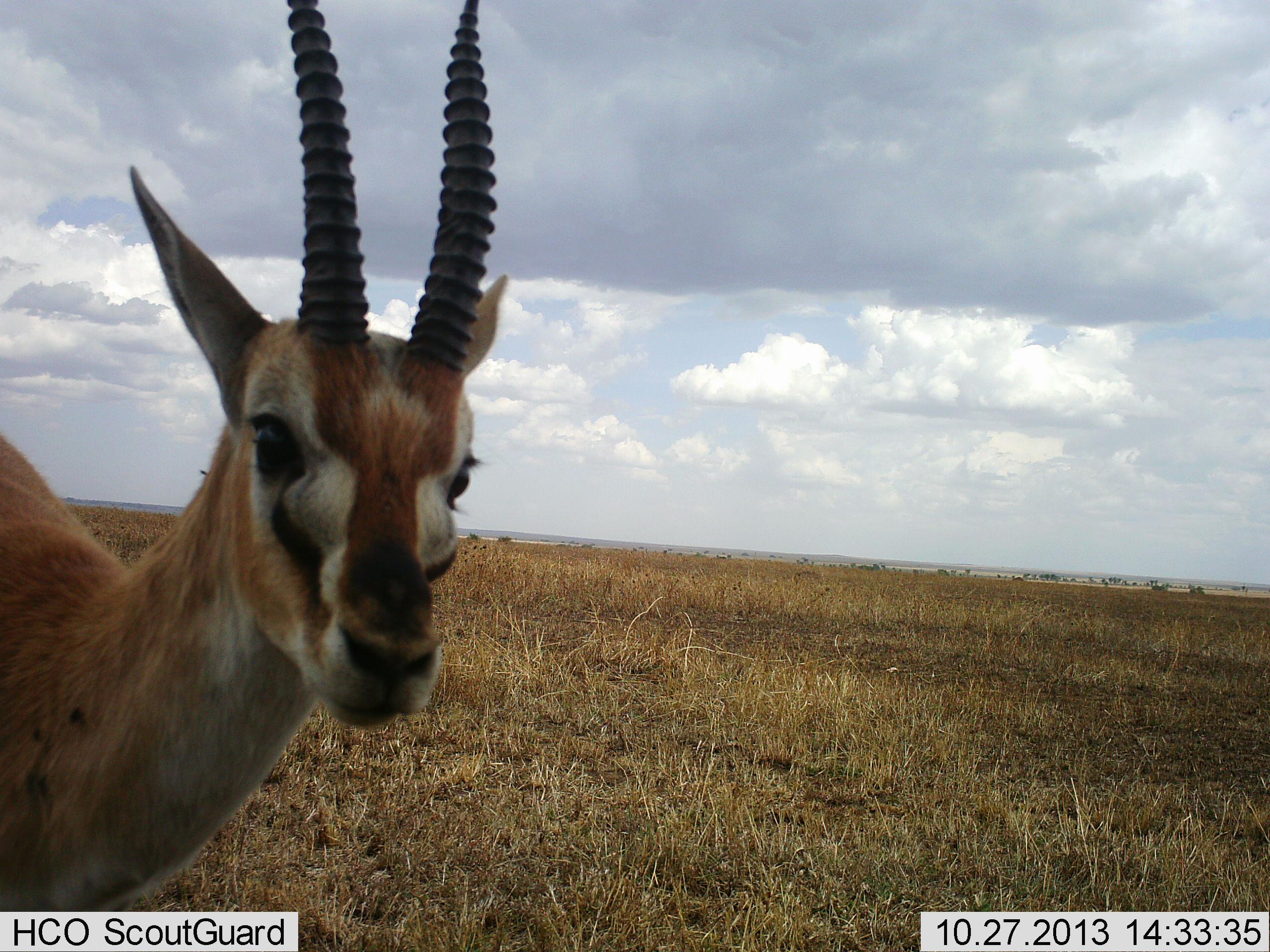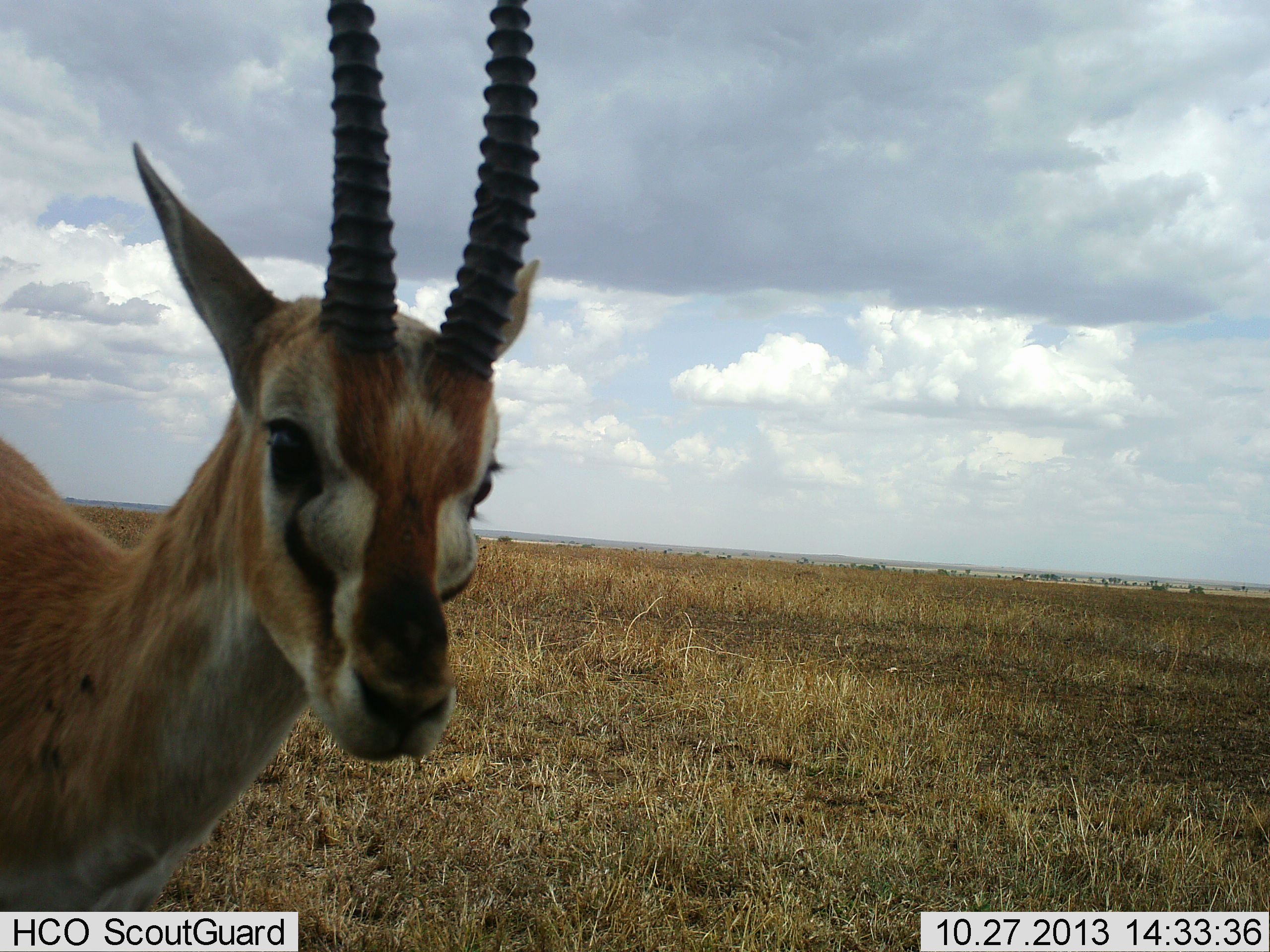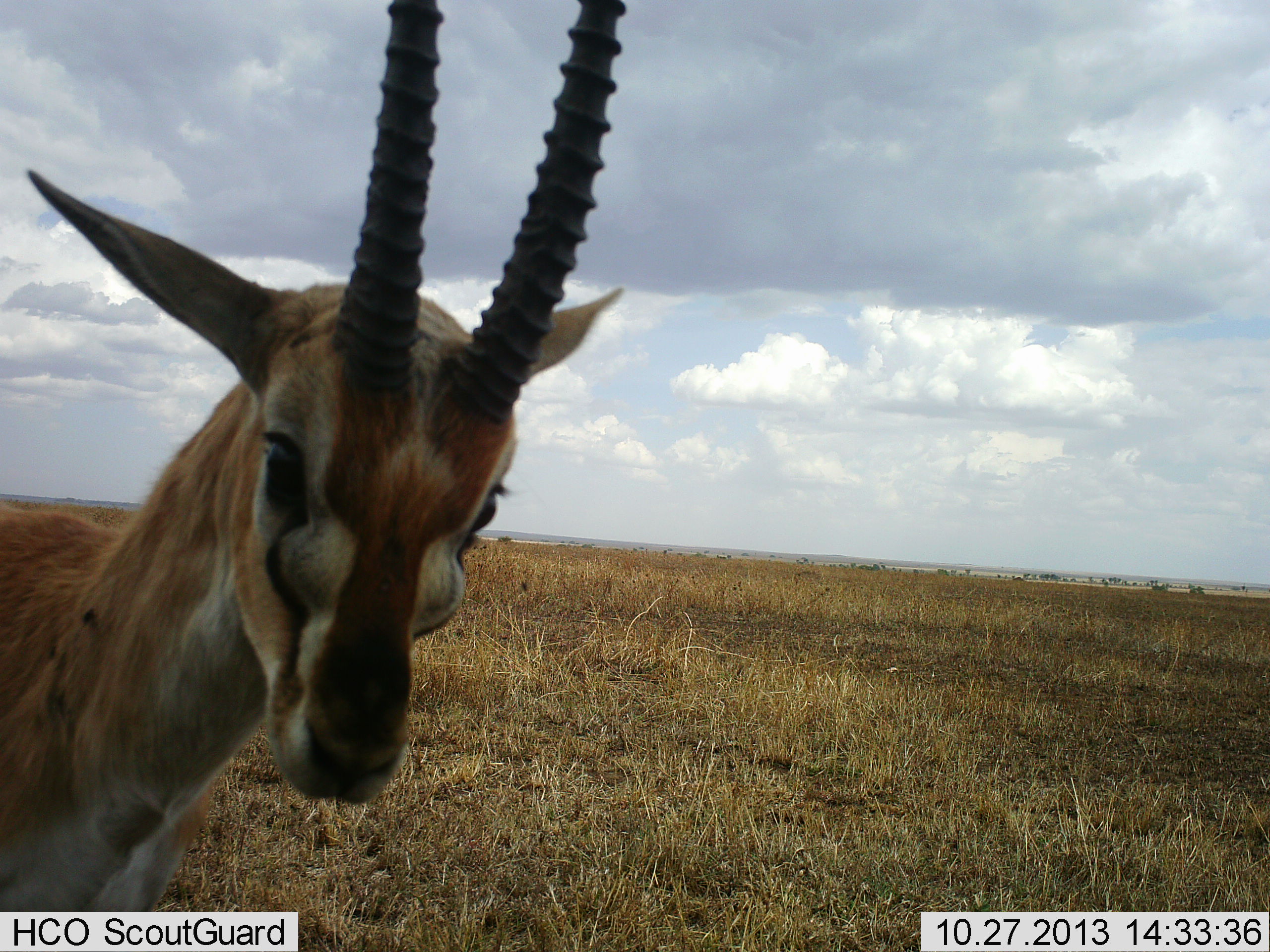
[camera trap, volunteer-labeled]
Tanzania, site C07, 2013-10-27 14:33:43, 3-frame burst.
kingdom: Animalia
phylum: Chordata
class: Mammalia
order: Artiodactyla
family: Bovidae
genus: Eudorcas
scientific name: Eudorcas thomsonii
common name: thomson's gazelle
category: gazellethomsons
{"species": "gazellethomsons (thomson's gazelle) (Eudorcas thomsonii)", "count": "1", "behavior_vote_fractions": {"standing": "90%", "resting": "0%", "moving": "10%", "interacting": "0%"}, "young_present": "0%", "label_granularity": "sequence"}